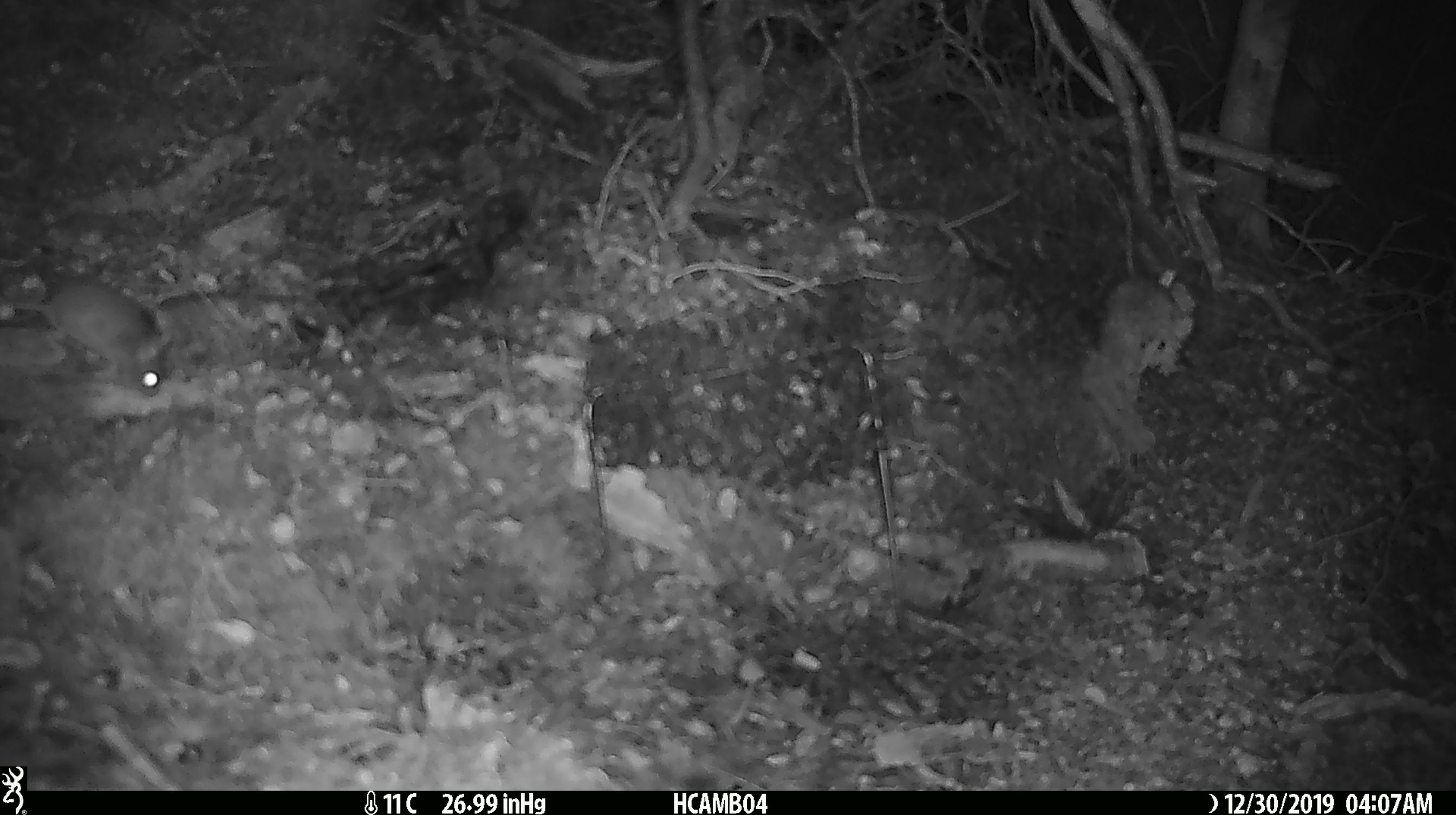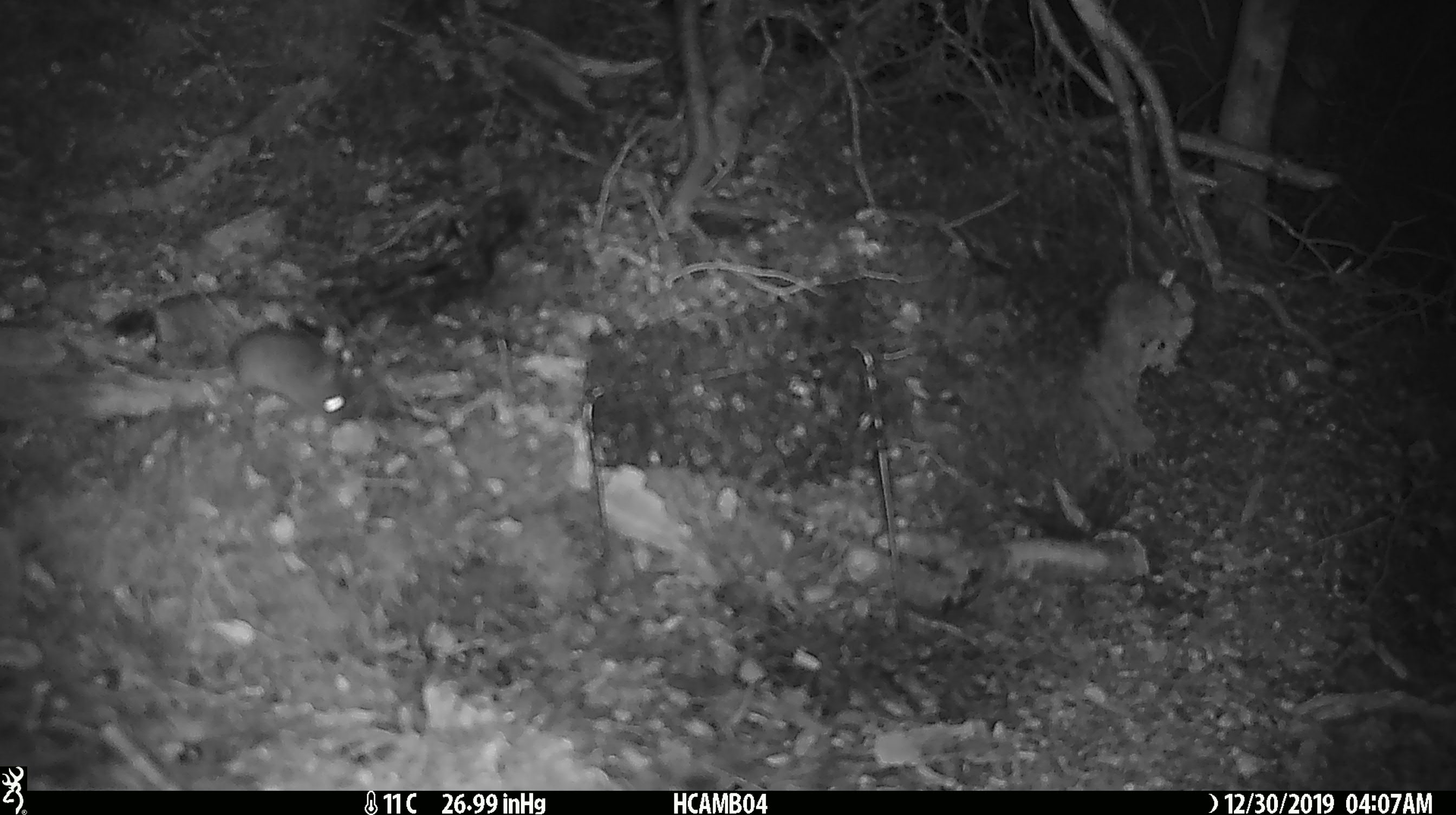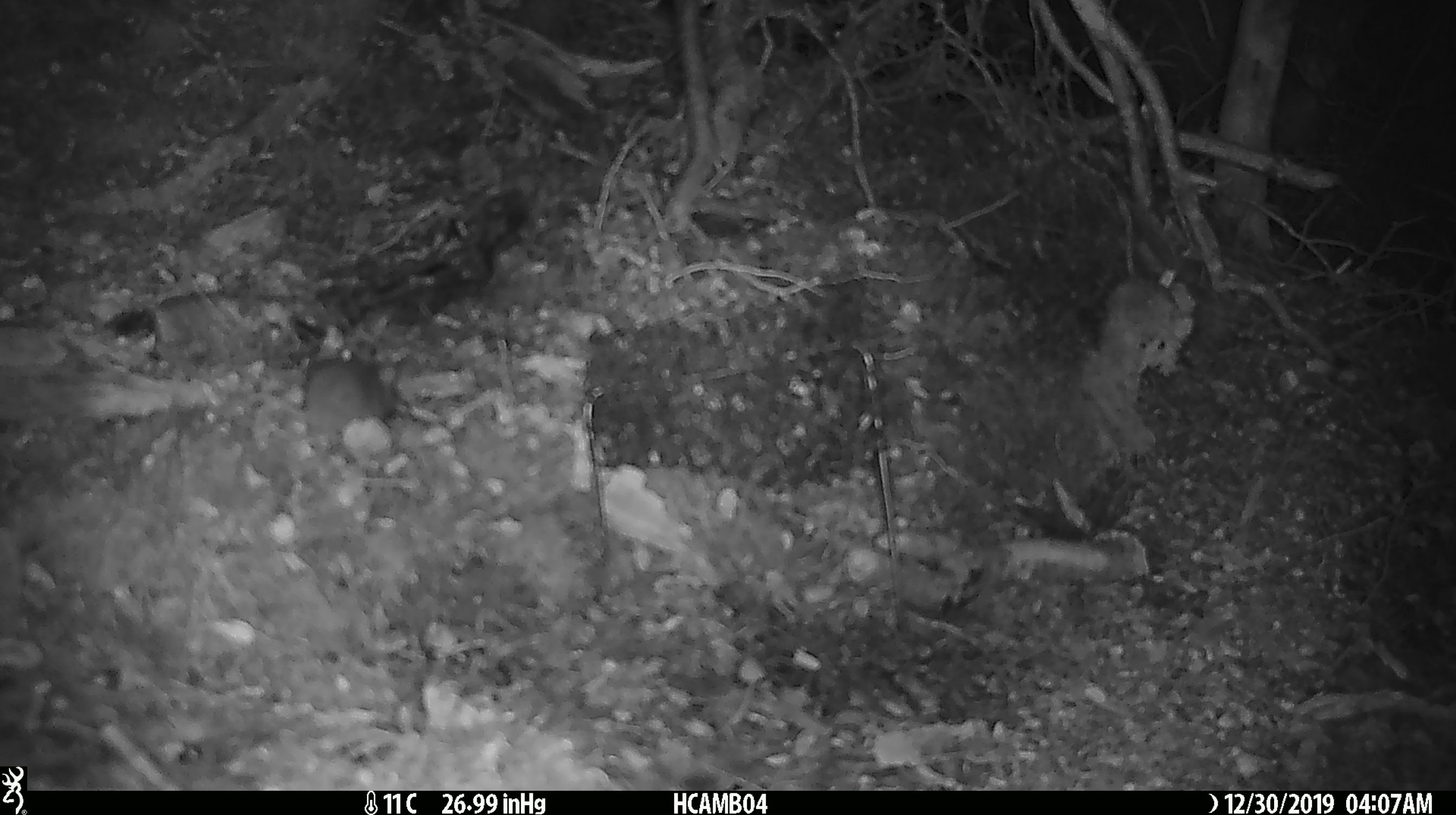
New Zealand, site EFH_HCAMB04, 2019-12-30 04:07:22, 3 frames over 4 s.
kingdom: Animalia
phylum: Chordata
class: Mammalia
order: Rodentia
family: Muridae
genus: Mus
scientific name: Mus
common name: mouse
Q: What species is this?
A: Mouse (Mus).